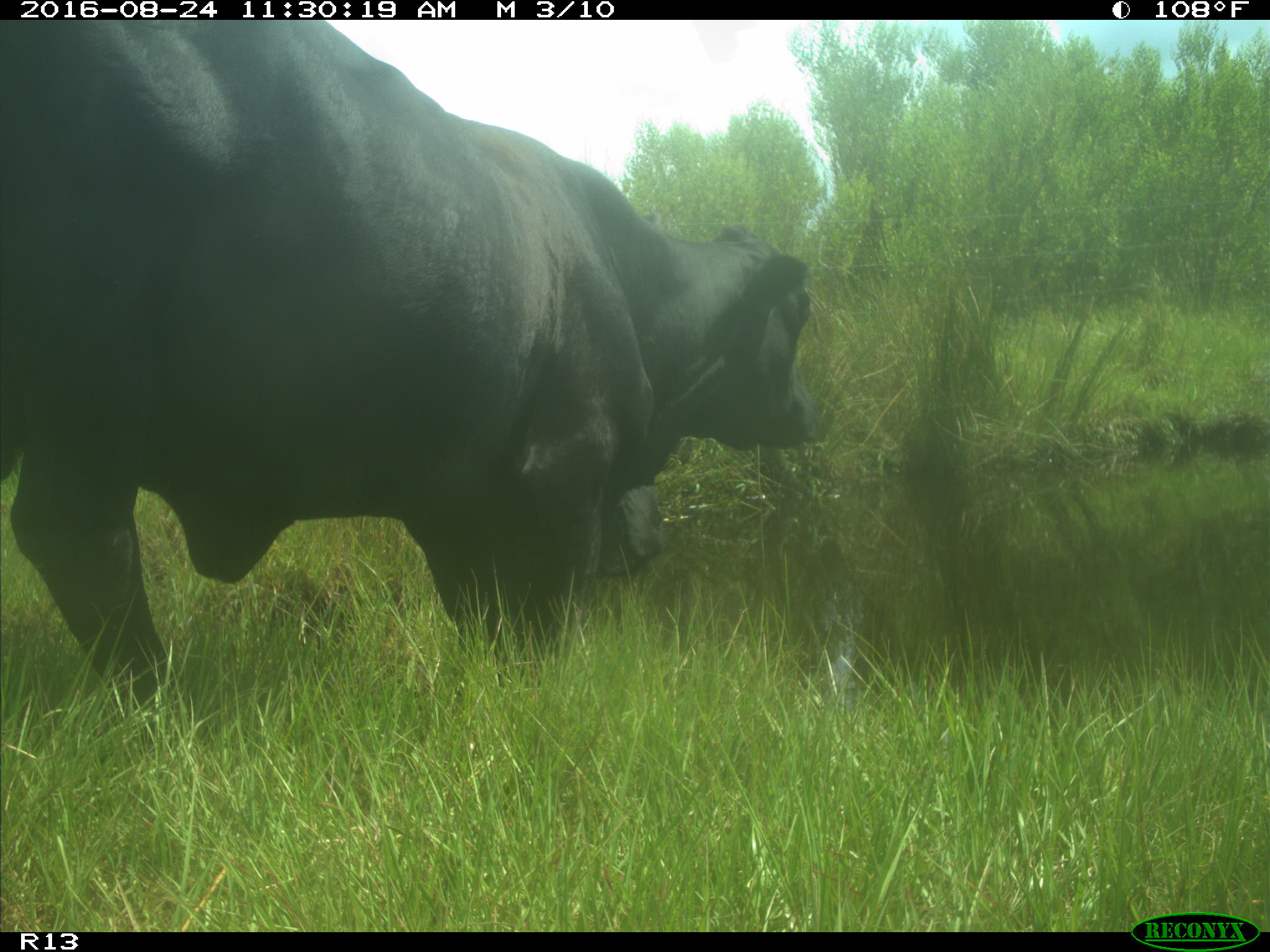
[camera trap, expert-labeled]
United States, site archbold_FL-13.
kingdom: Animalia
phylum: Chordata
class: Mammalia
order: Artiodactyla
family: Bovidae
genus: Bos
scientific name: Bos taurus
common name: domestic cow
Bos taurus (domestic cow).